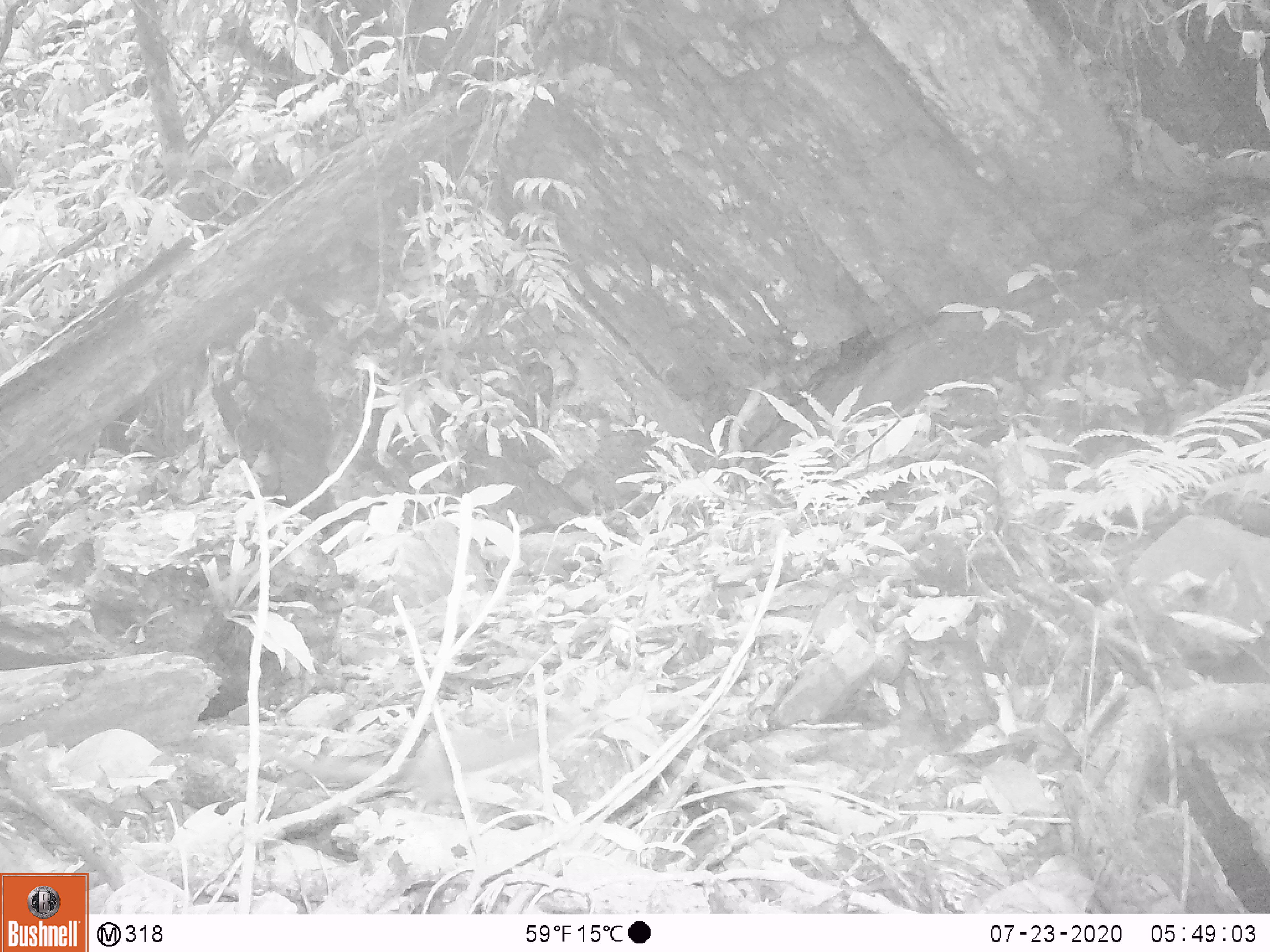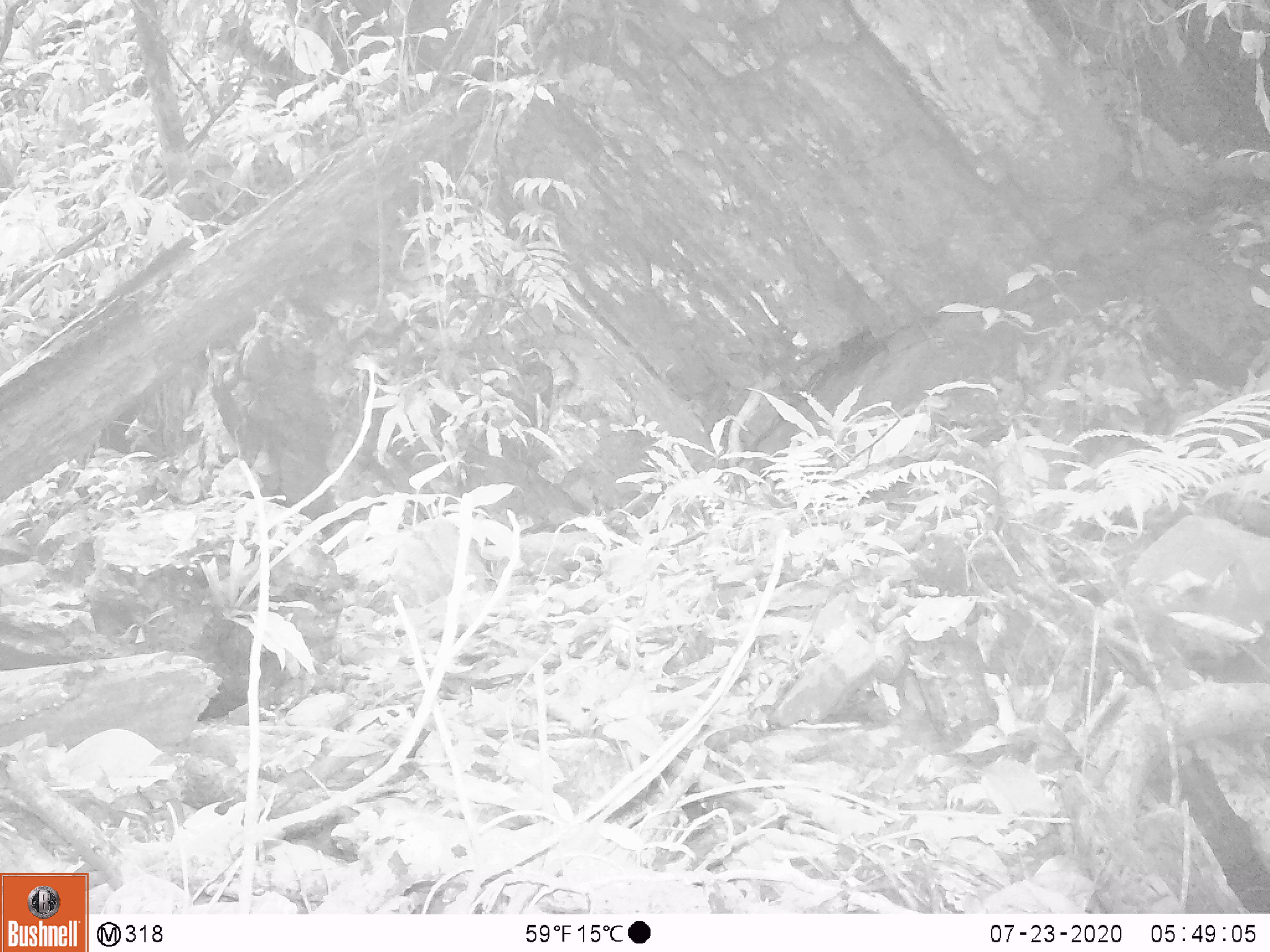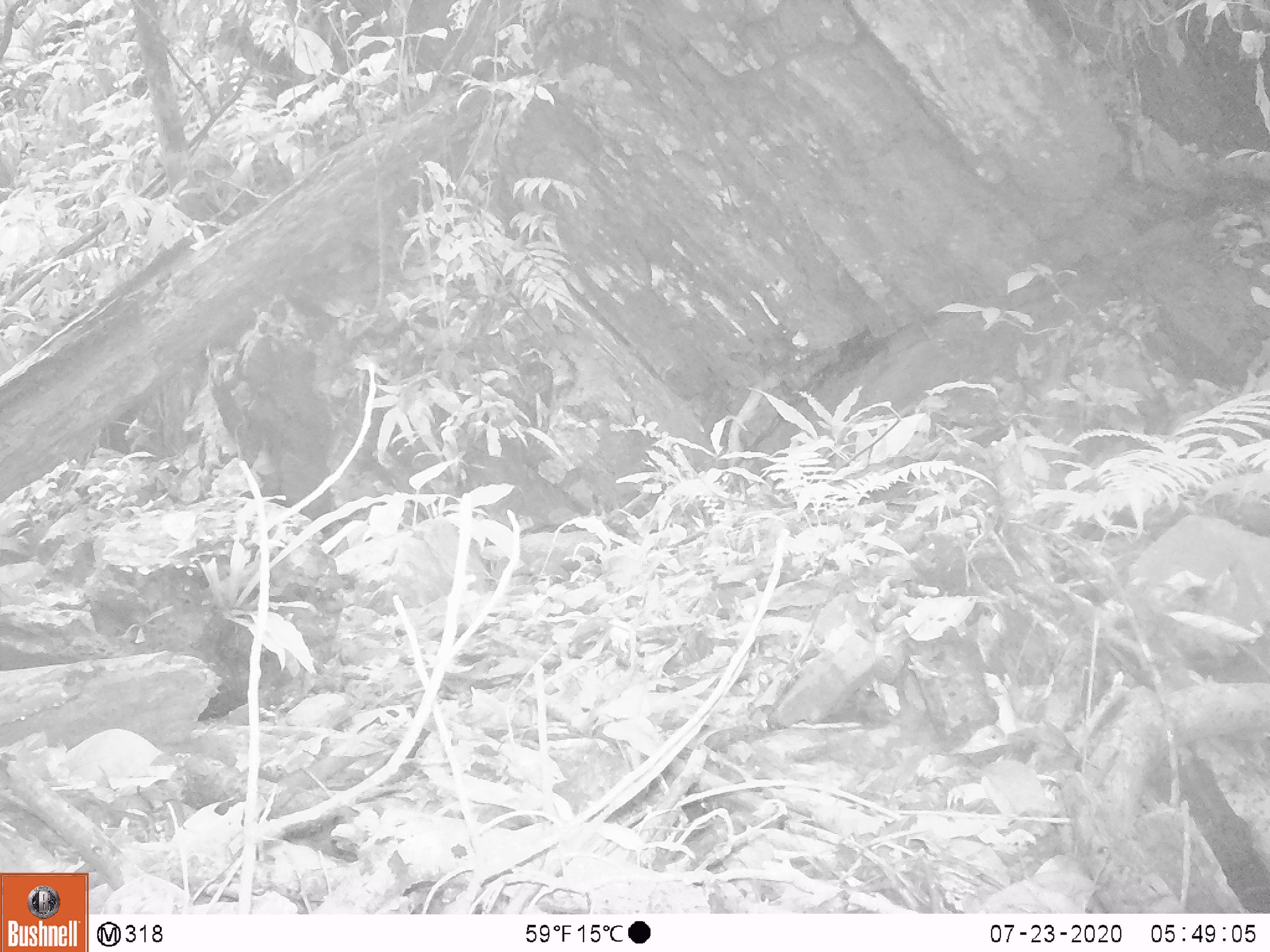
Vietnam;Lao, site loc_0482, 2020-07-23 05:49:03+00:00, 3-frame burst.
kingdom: Animalia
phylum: Chordata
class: Mammalia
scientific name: Mammalia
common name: mammal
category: unidentified small mammal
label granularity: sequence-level